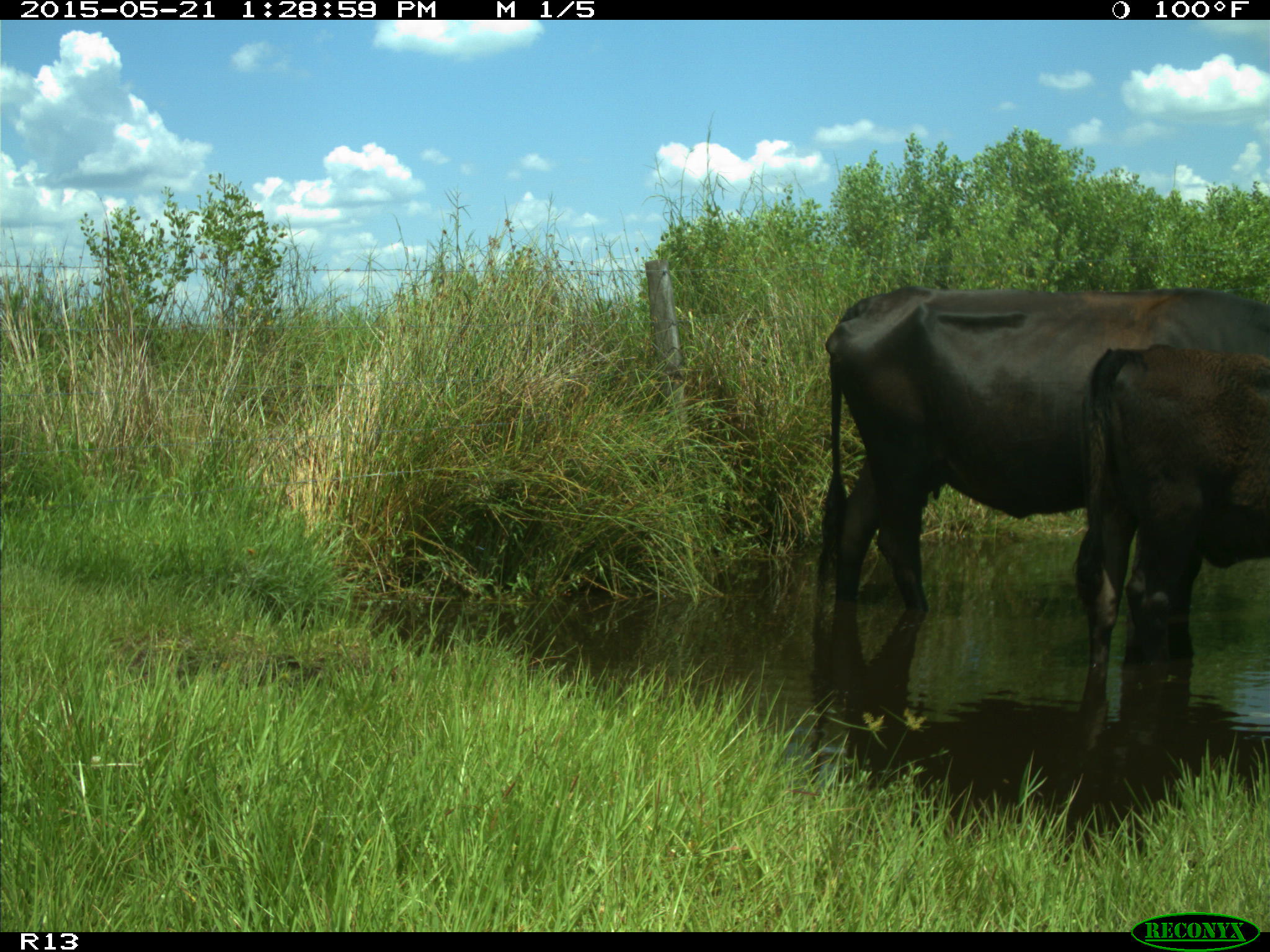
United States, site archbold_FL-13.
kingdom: Animalia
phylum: Chordata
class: Mammalia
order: Artiodactyla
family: Bovidae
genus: Bos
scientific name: Bos taurus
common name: domestic cow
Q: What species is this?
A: Bos taurus (domestic cow).